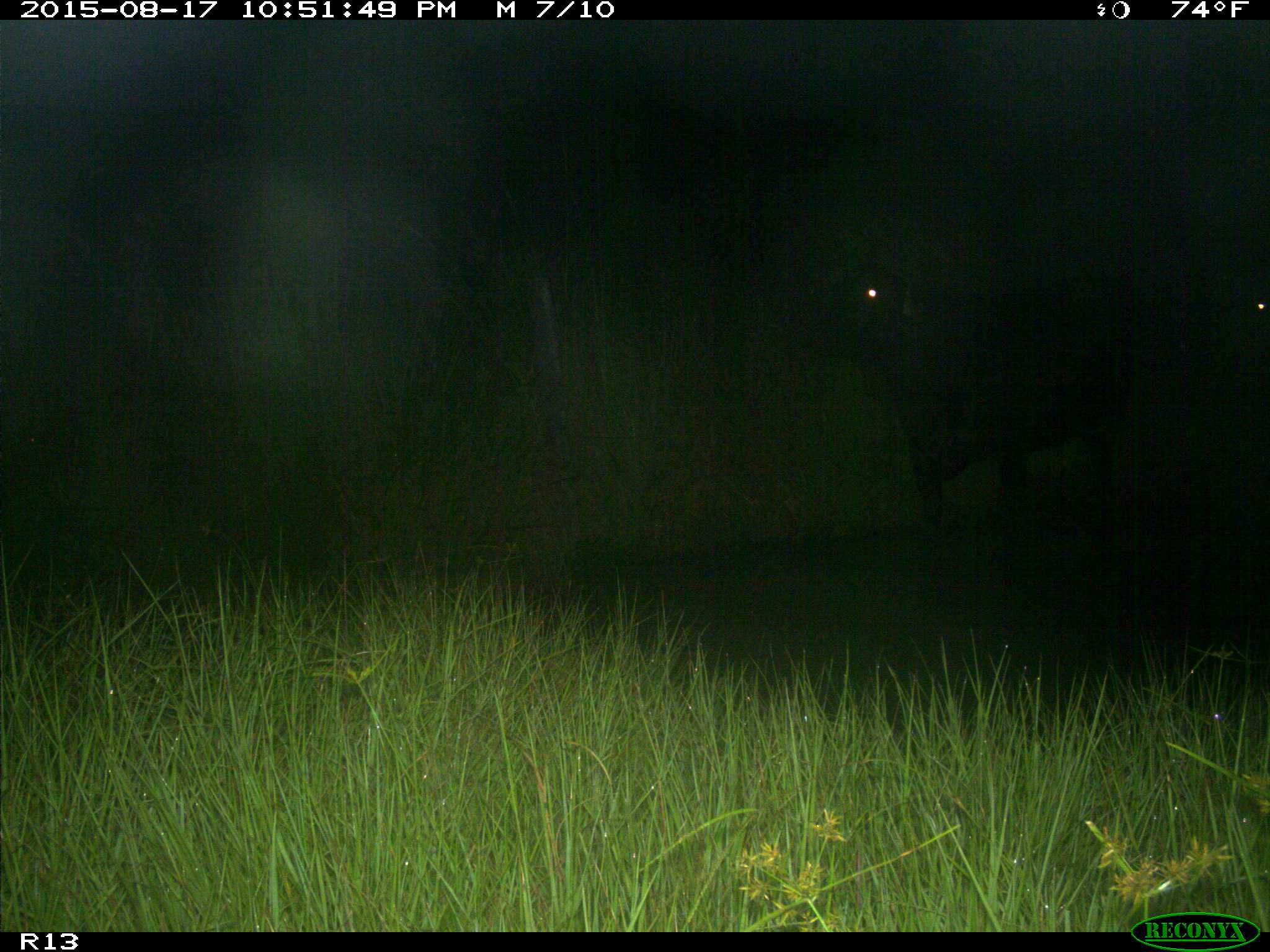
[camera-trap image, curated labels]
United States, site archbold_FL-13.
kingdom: Animalia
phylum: Chordata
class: Mammalia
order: Artiodactyla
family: Bovidae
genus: Bos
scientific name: Bos taurus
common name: domestic cow